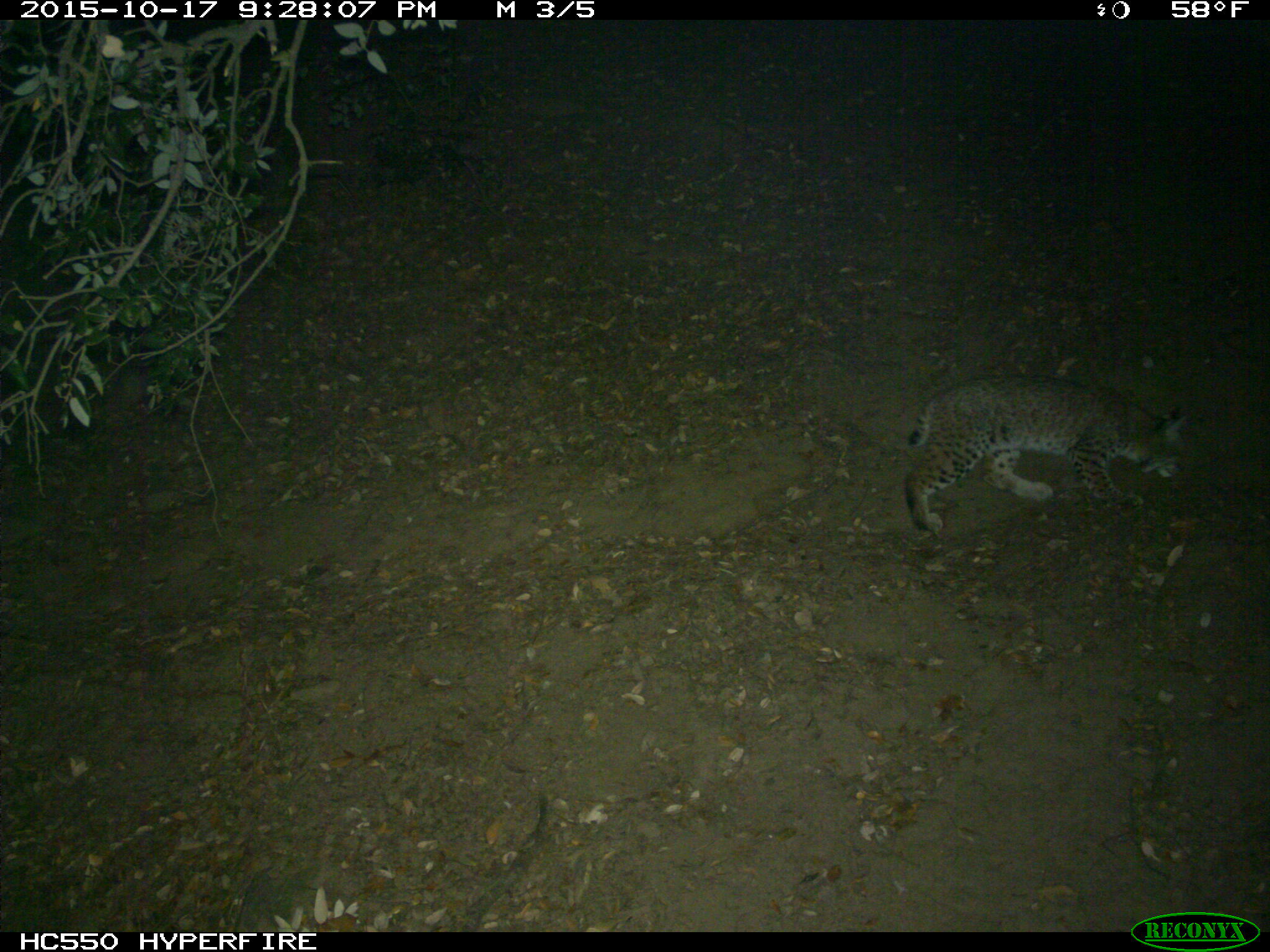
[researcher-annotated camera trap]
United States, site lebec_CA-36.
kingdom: Animalia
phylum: Chordata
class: Mammalia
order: Carnivora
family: Felidae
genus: Lynx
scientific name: Lynx rufus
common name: bobcat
Lynx rufus (bobcat).